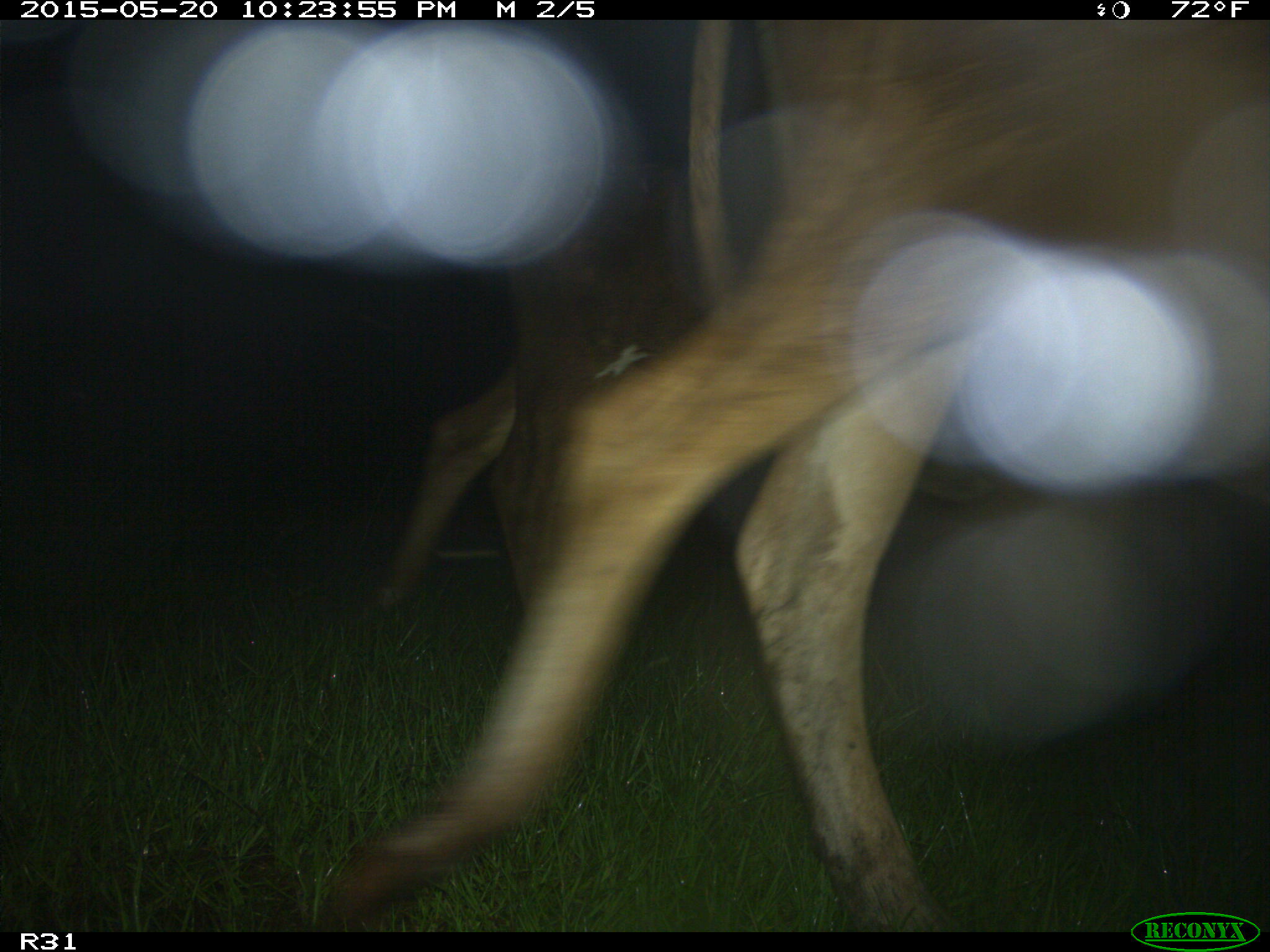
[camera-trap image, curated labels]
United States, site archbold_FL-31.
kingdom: Animalia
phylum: Chordata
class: Mammalia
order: Artiodactyla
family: Bovidae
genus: Bos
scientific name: Bos taurus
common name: domestic cow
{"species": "Bos taurus (domestic cow)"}